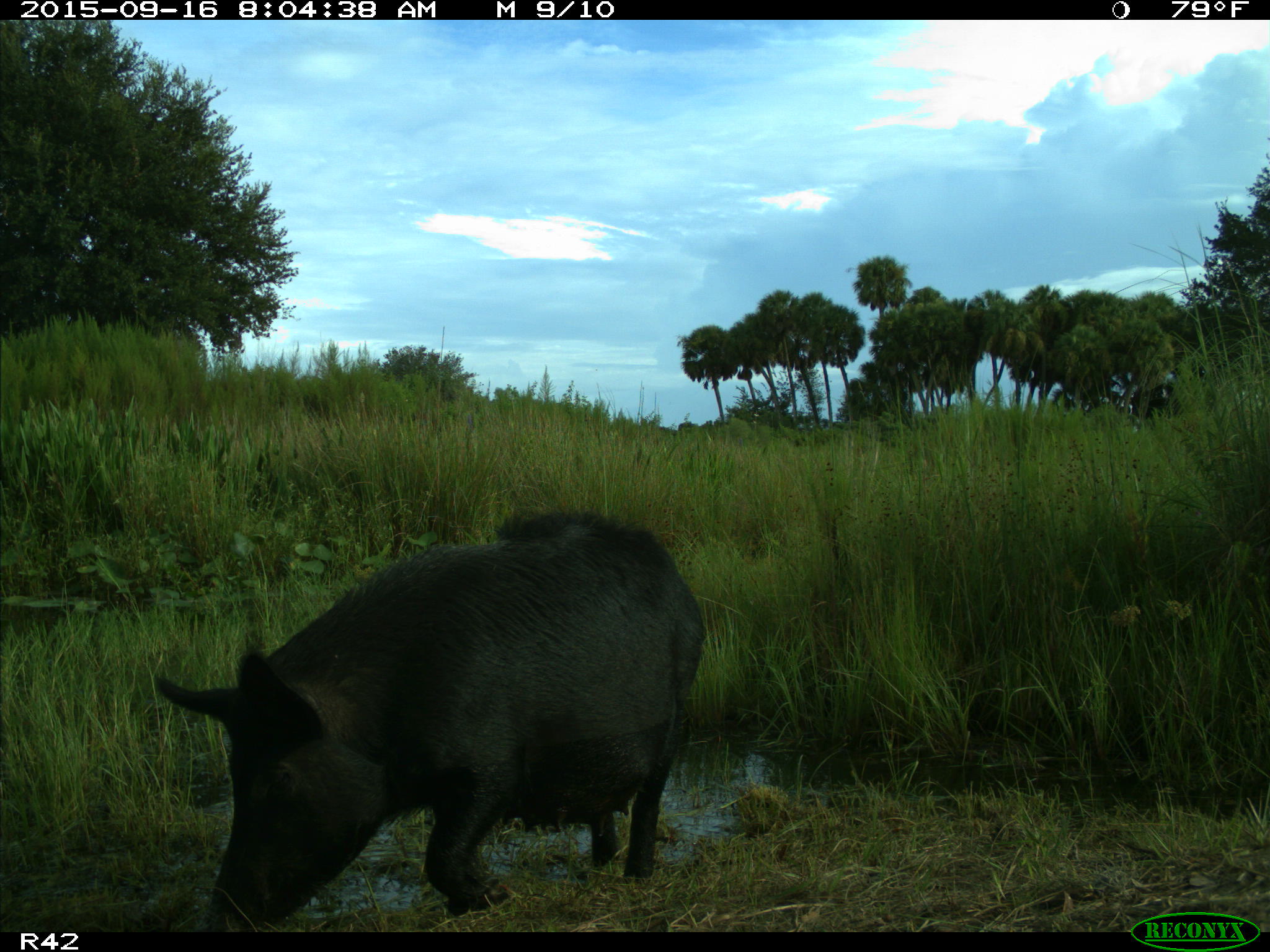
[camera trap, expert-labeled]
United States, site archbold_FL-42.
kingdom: Animalia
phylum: Chordata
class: Mammalia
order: Artiodactyla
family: Suidae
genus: Sus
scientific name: Sus scrofa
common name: wild boar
Sus scrofa (wild boar).